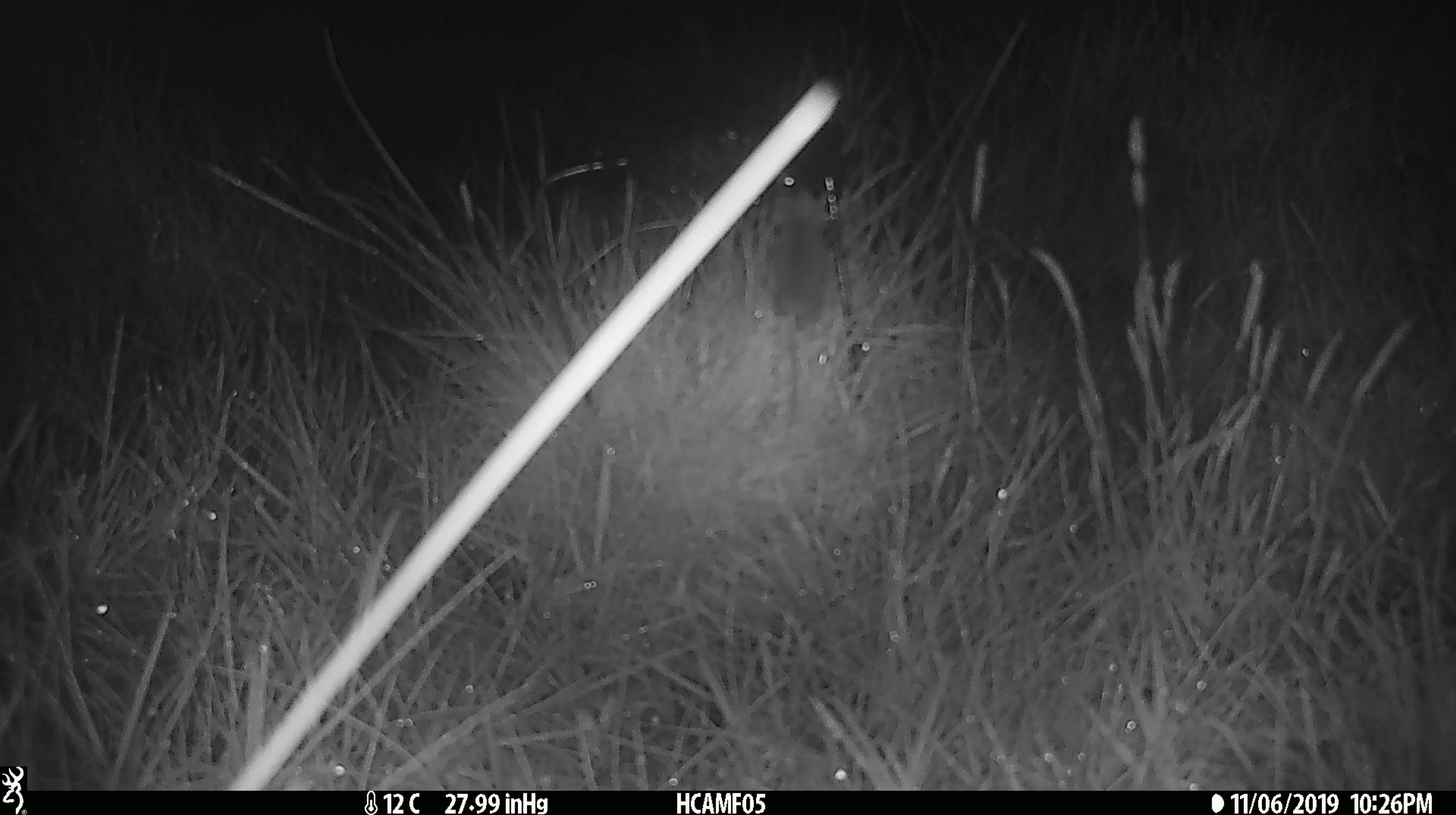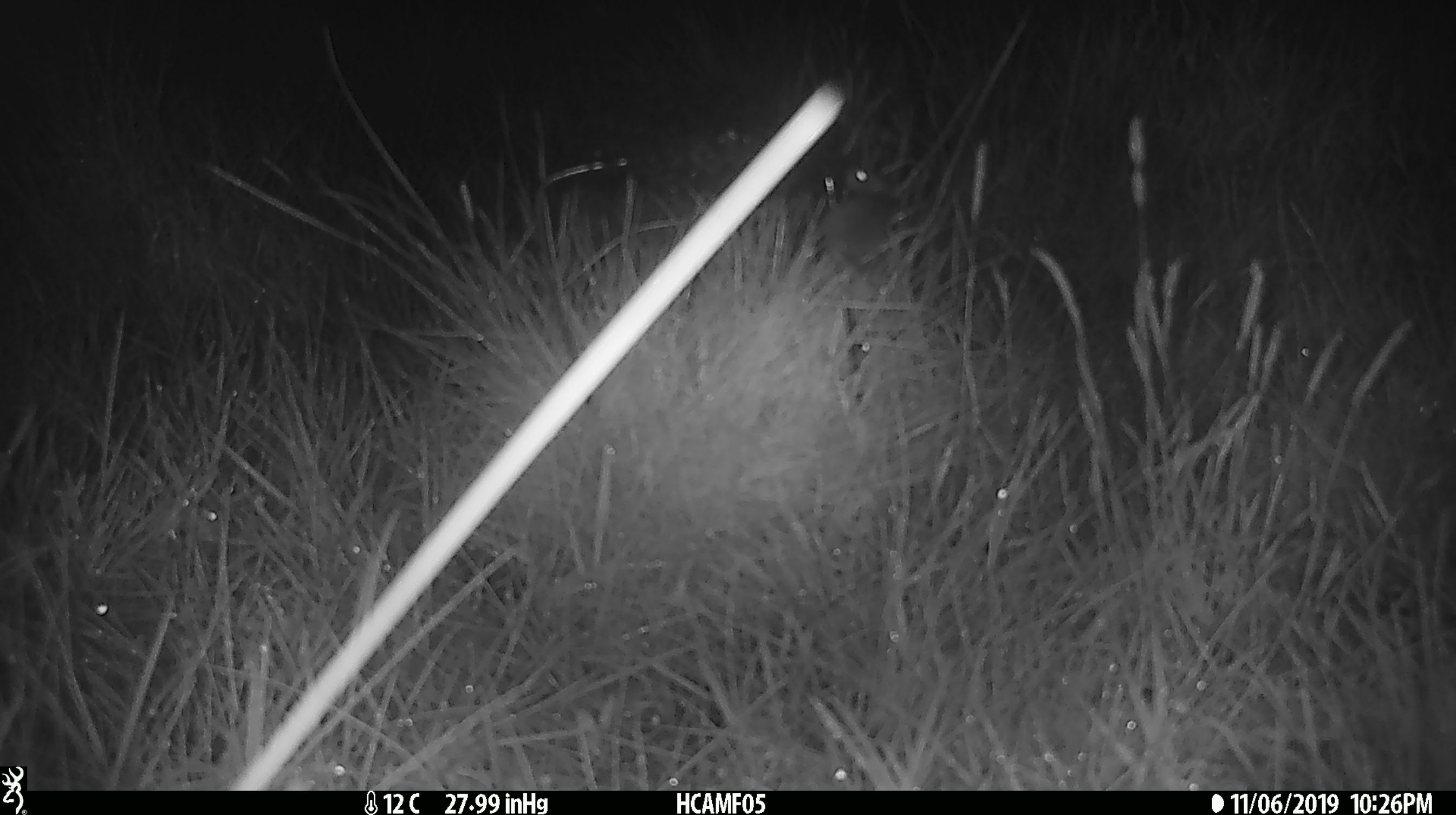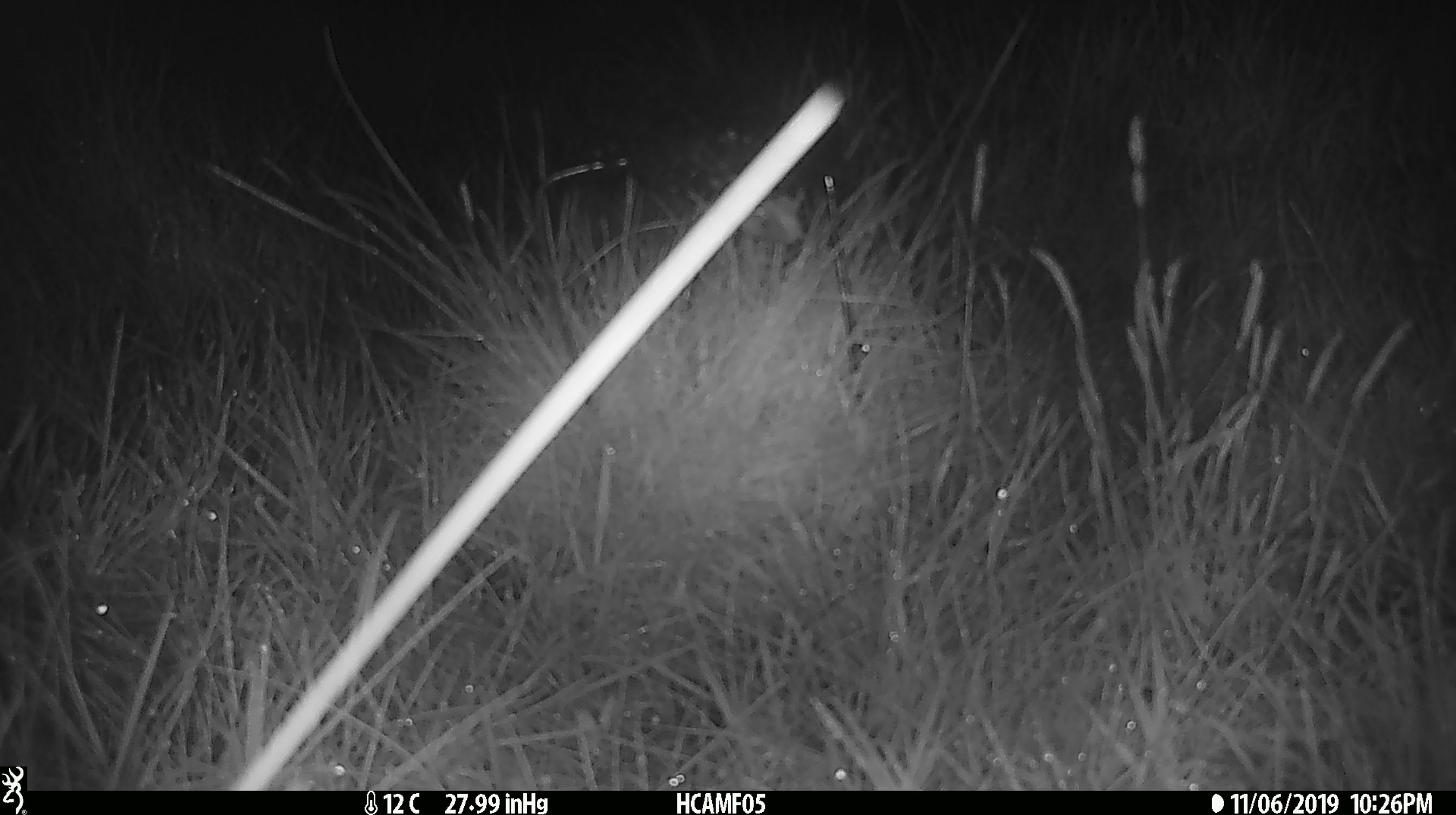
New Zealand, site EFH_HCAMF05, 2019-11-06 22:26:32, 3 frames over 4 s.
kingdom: Animalia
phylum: Chordata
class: Mammalia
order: Rodentia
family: Muridae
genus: Mus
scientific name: Mus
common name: mouse